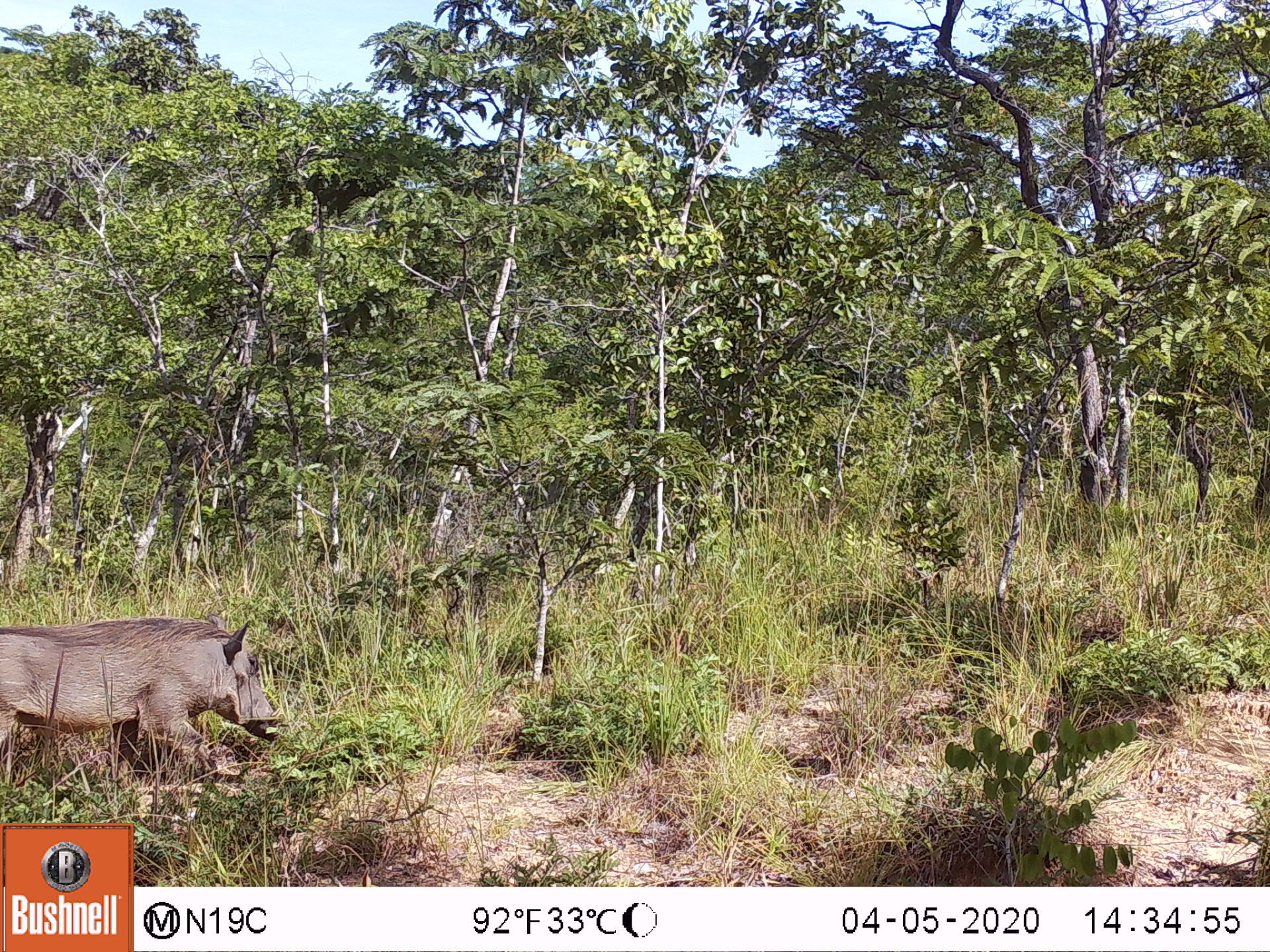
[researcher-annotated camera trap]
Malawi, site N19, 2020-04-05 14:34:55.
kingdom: Animalia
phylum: Chordata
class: Mammalia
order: Artiodactyla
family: Suidae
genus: Phacochoerus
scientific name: Phacochoerus africanus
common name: common warthog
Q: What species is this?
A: Common warthog (Phacochoerus africanus).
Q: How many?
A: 1.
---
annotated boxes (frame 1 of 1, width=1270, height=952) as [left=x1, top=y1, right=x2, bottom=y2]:
common warthog: [left=2, top=611, right=280, bottom=781]